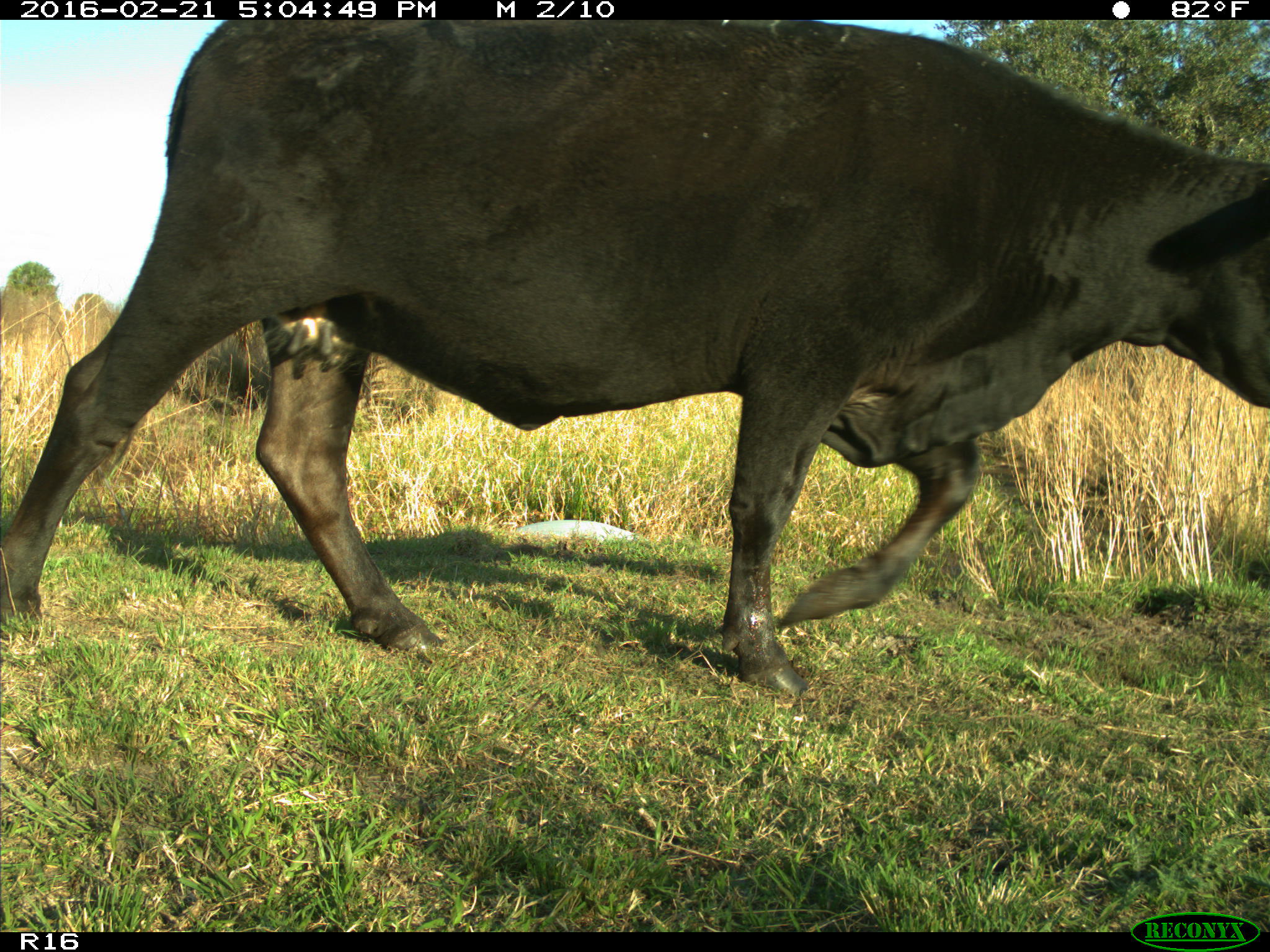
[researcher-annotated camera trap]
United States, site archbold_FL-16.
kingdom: Animalia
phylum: Chordata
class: Mammalia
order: Artiodactyla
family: Bovidae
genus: Bos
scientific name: Bos taurus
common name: domestic cow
Bos taurus (domestic cow).